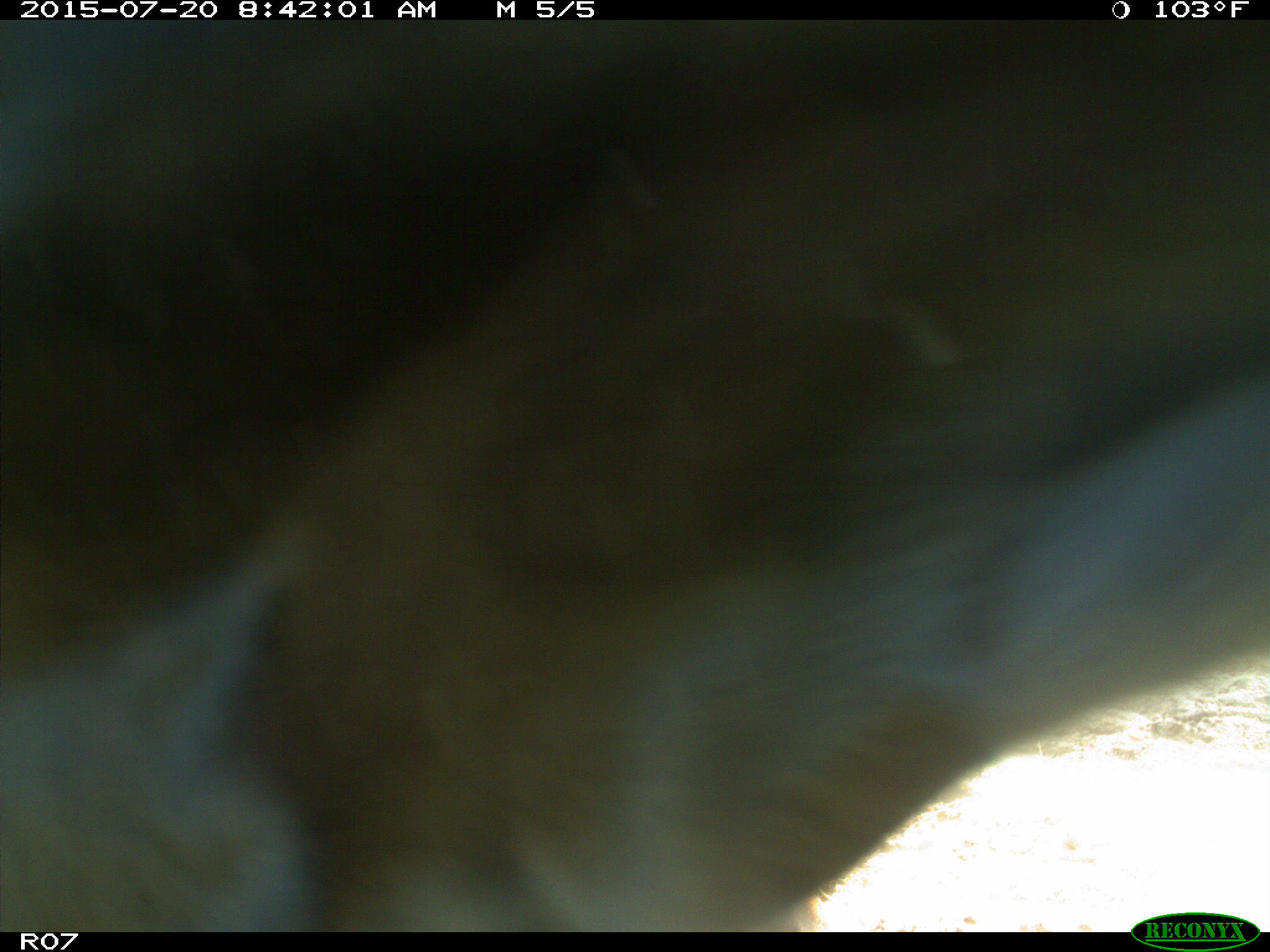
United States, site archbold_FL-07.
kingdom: Animalia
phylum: Chordata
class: Mammalia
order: Artiodactyla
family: Bovidae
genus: Bos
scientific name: Bos taurus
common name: domestic cow